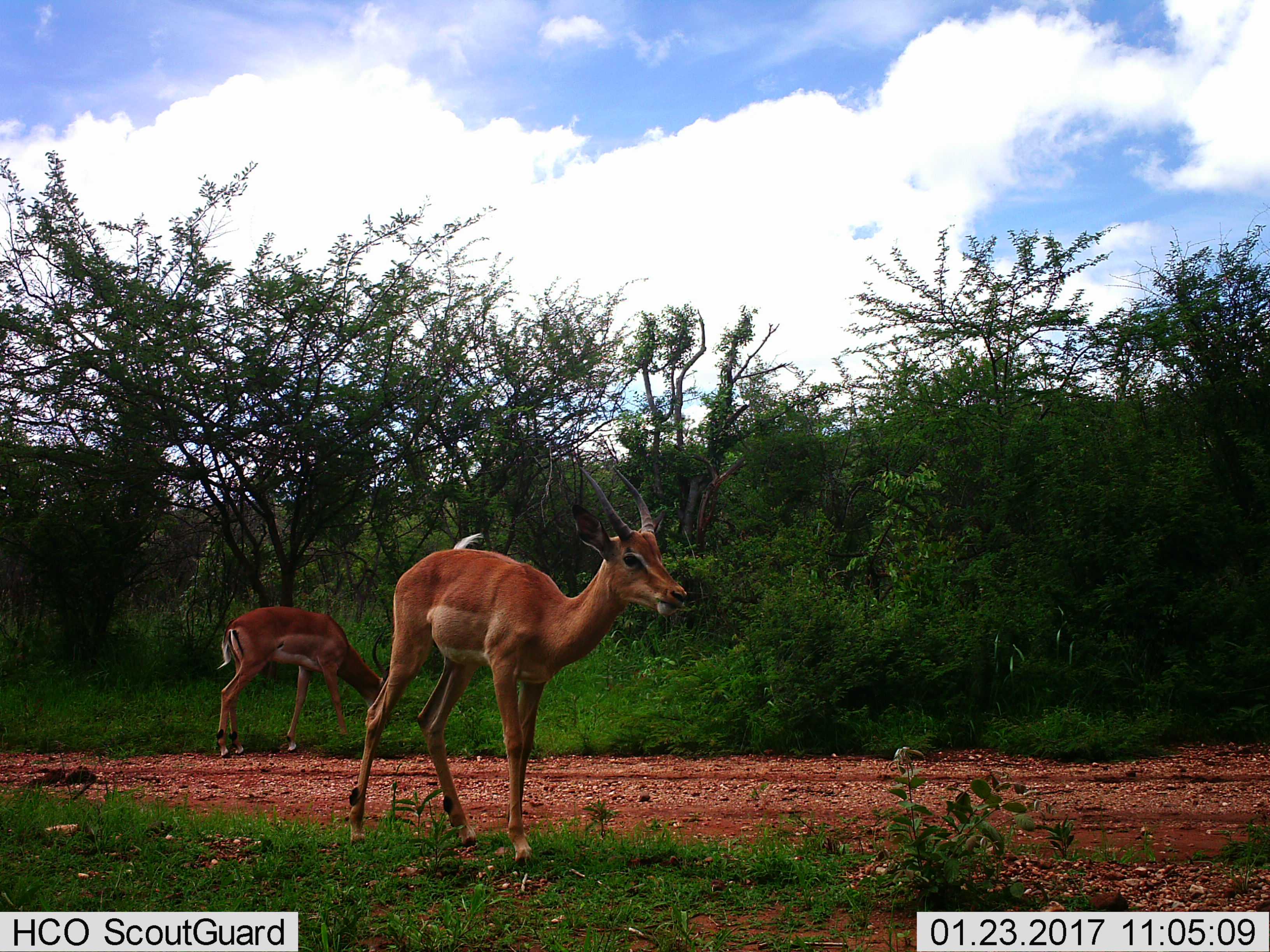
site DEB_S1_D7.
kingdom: Animalia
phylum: Chordata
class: Mammalia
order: Artiodactyla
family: Bovidae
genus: Aepyceros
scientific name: Aepyceros melampus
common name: impala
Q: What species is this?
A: Impala (Aepyceros melampus).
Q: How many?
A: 2.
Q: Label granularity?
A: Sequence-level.